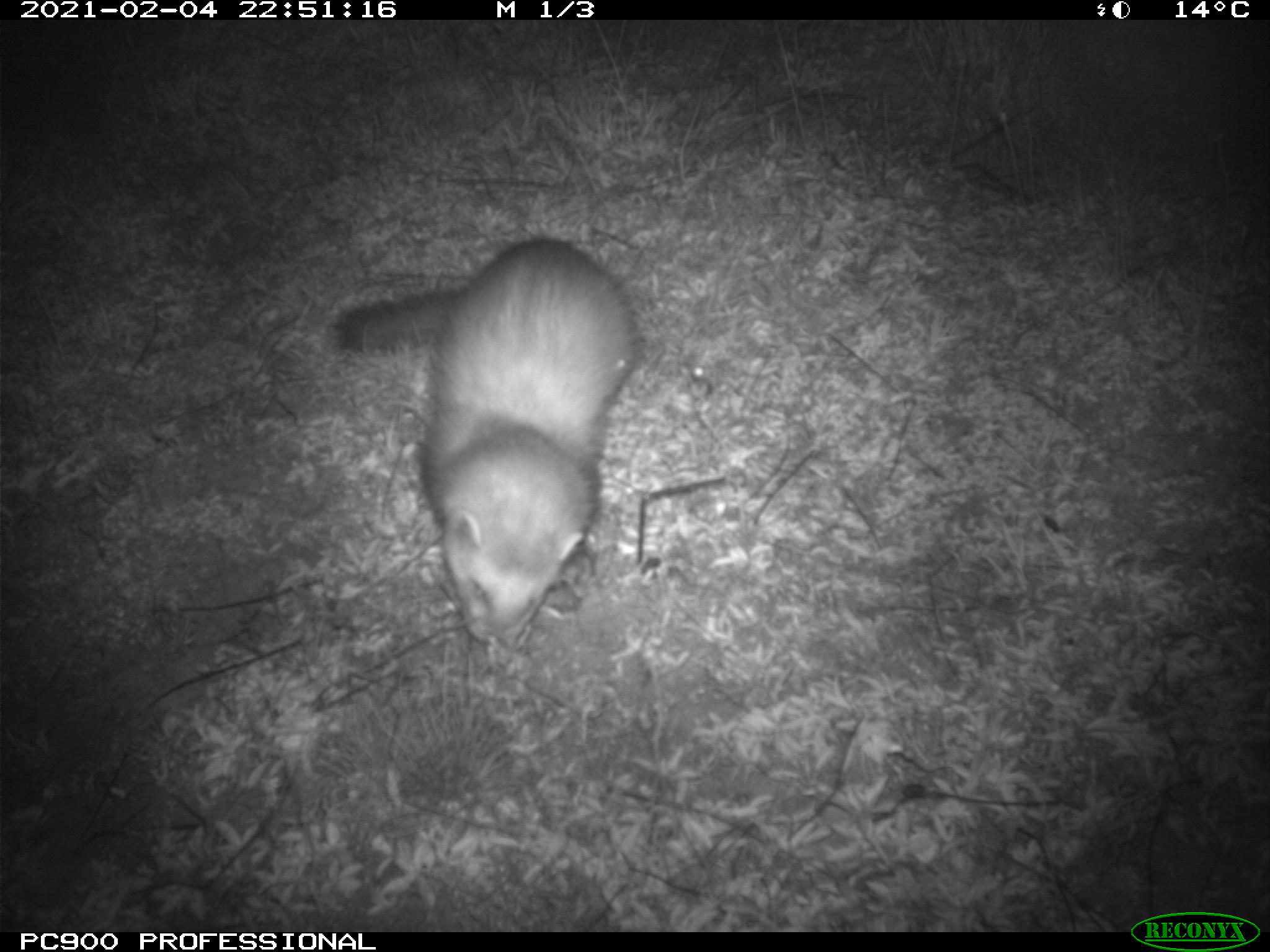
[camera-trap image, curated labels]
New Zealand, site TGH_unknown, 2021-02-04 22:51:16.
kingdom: Animalia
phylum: Chordata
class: Mammalia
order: Carnivora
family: Mustelidae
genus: Mustela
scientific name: Mustela furo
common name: ferret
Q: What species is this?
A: Ferret (Mustela furo).